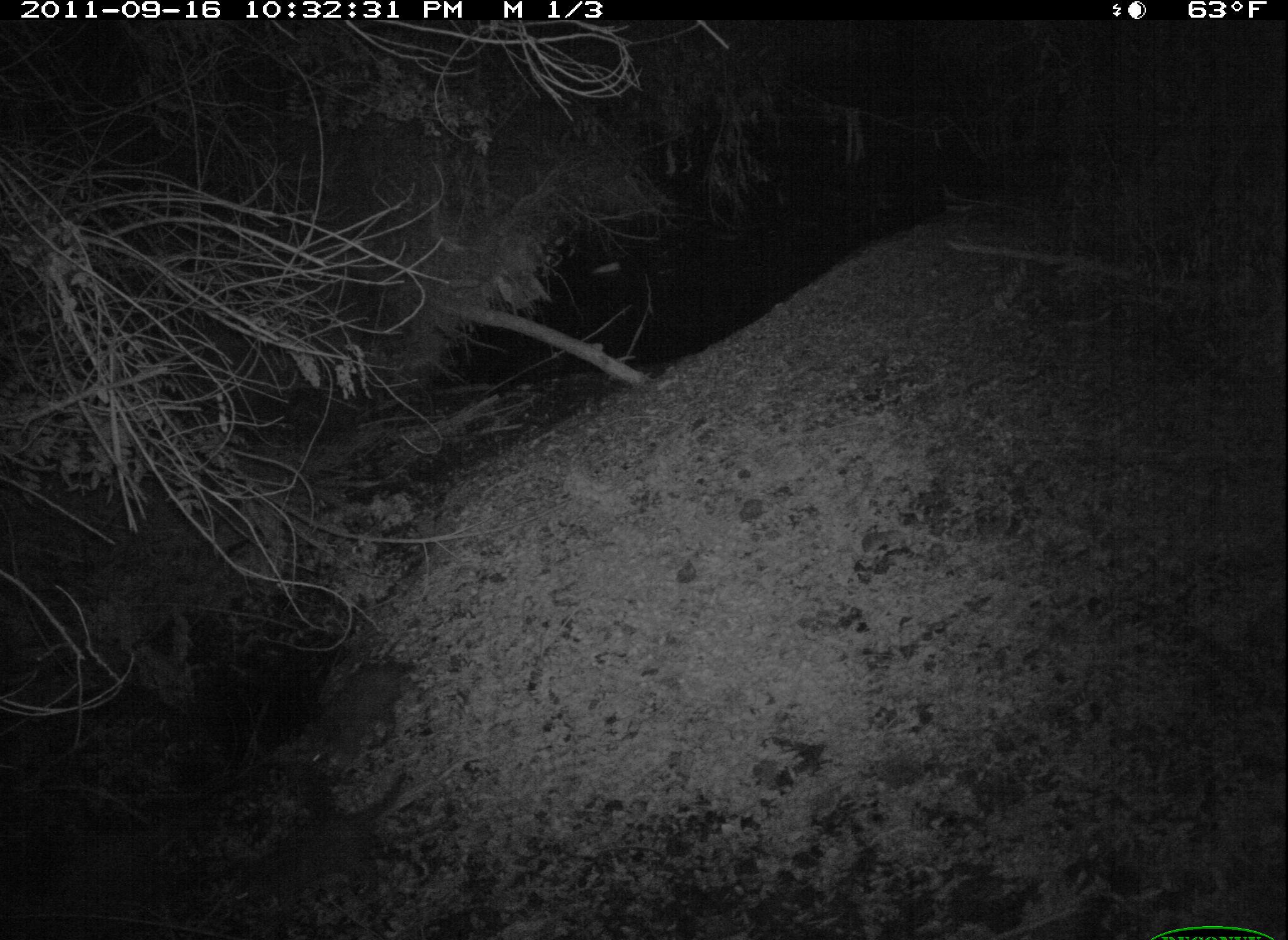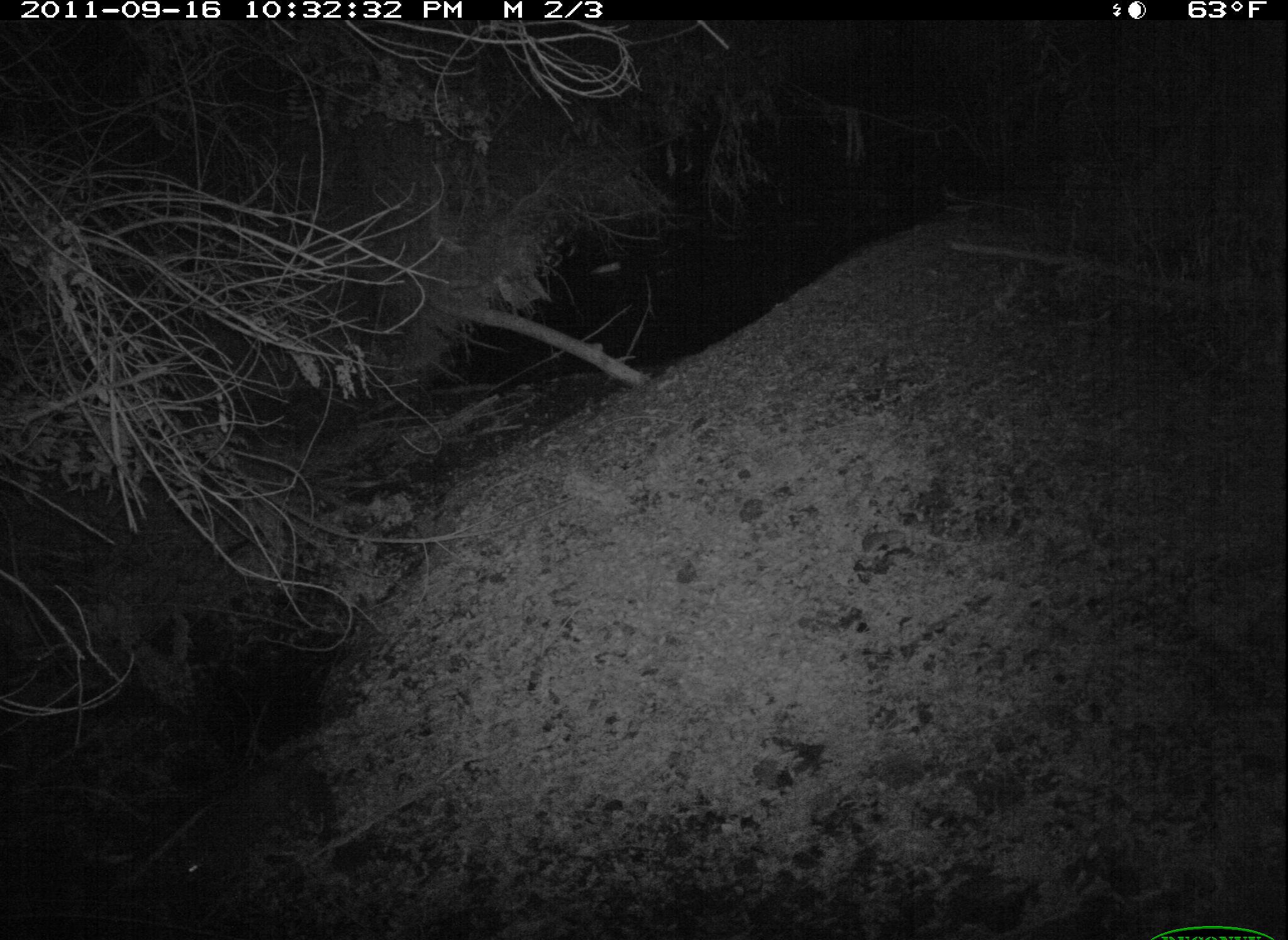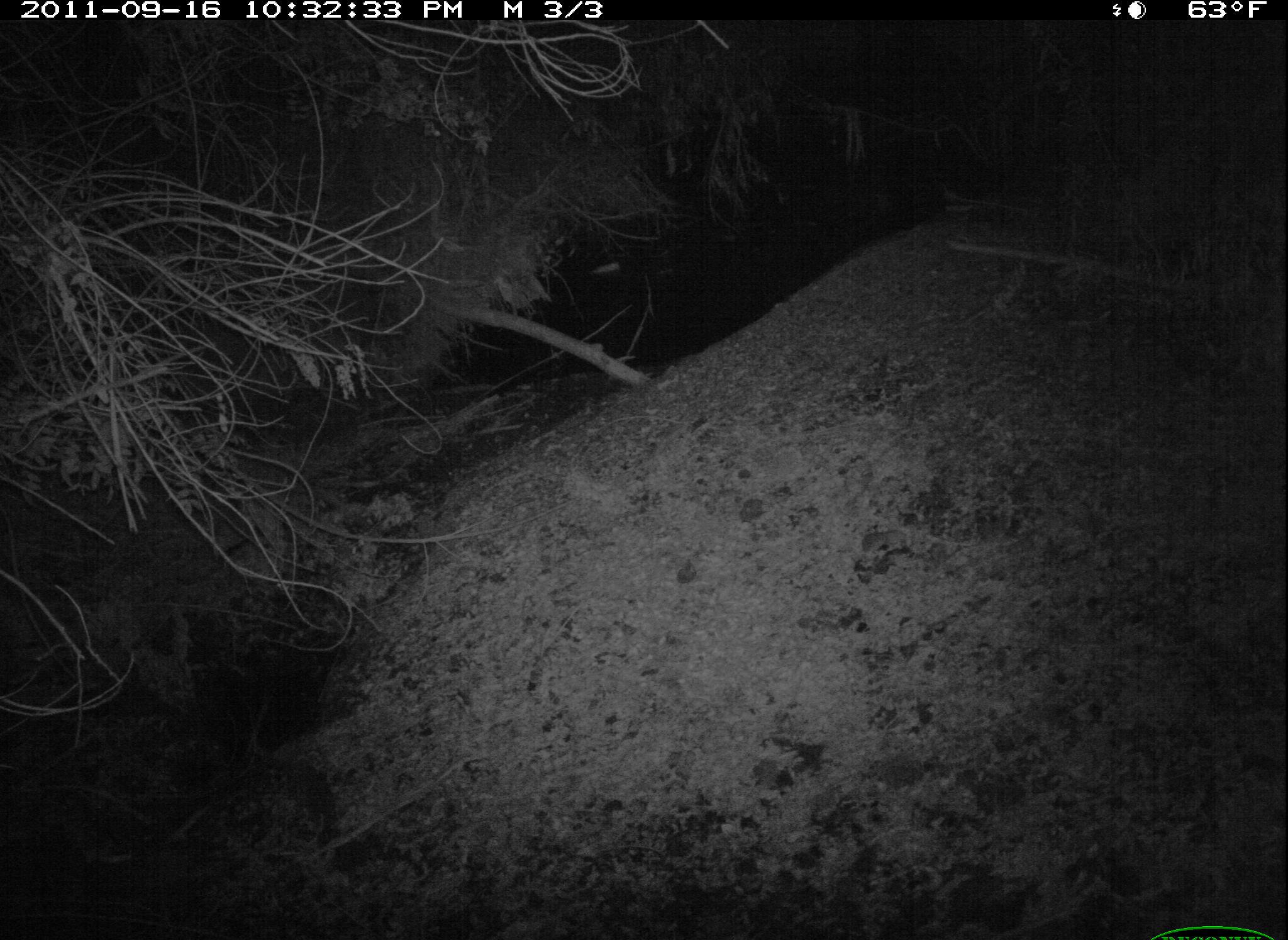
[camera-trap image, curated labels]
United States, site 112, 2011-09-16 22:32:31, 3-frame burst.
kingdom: Animalia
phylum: Chordata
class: Mammalia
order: Carnivora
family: Procyonidae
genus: Procyon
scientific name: Procyon lotor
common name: raccoon